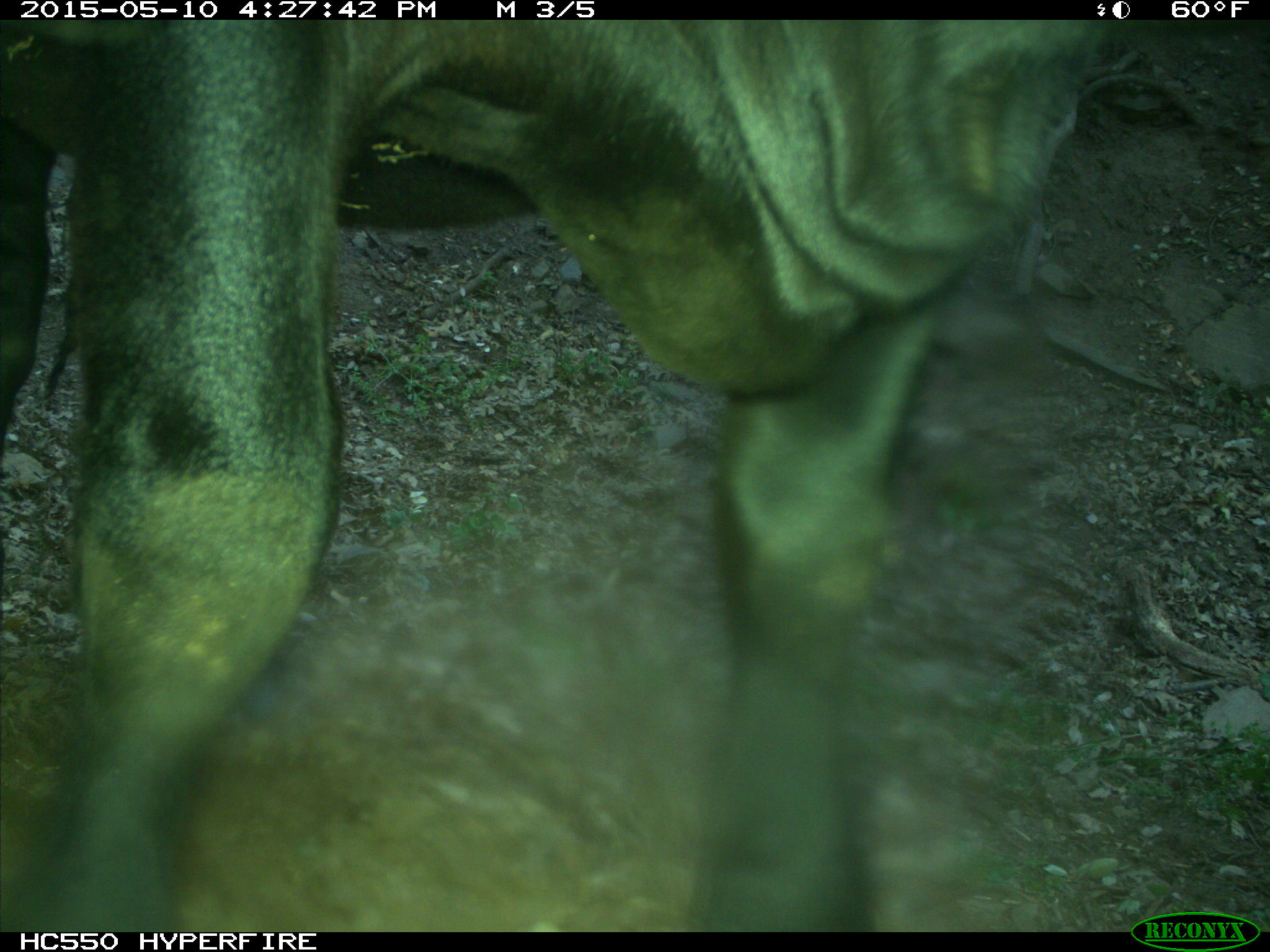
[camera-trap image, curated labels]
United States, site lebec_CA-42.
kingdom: Animalia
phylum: Chordata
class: Mammalia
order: Artiodactyla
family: Bovidae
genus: Bos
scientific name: Bos taurus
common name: domestic cow